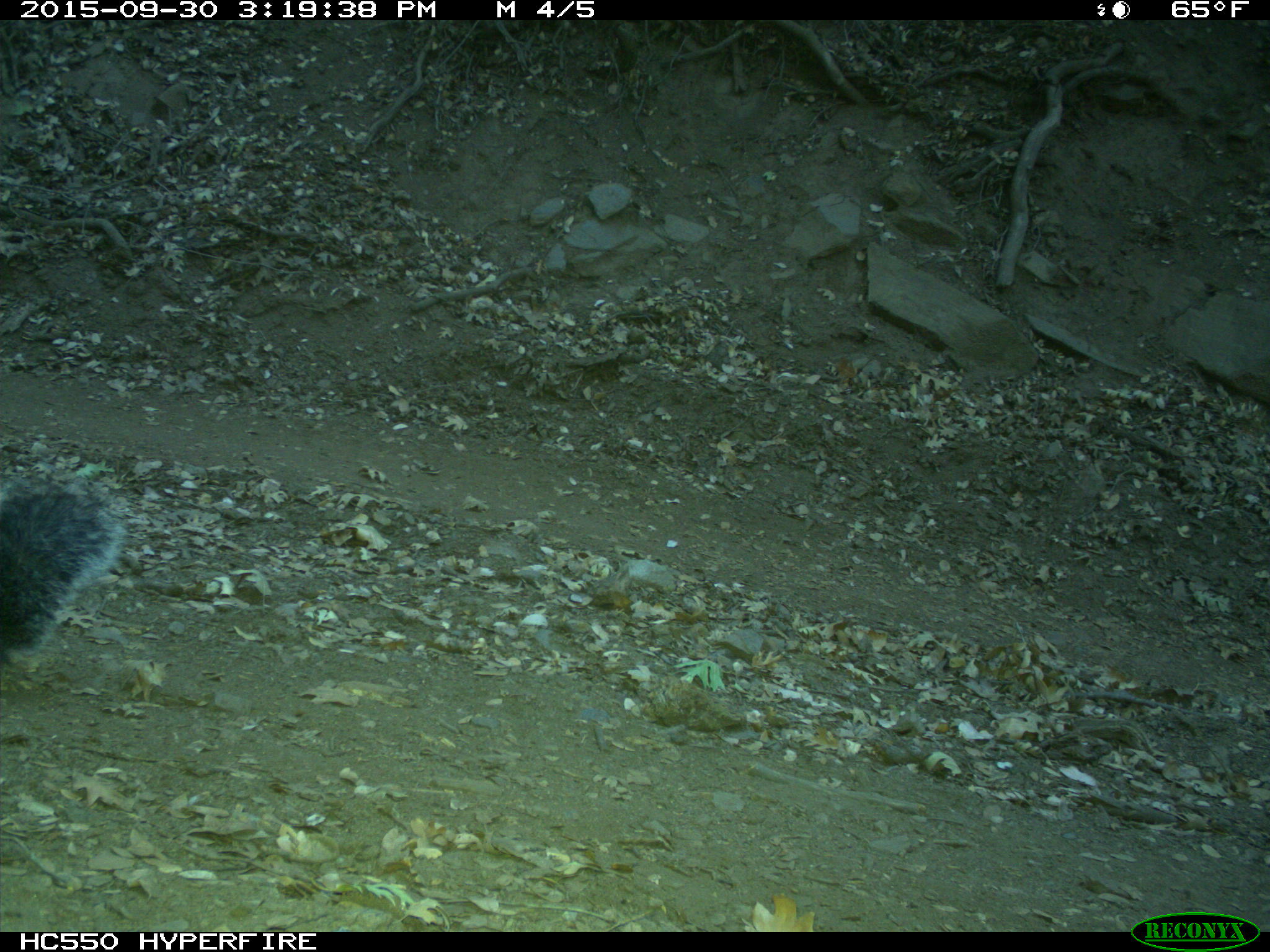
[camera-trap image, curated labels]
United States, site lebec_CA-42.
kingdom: Animalia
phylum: Chordata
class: Mammalia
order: Rodentia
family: Sciuridae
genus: Sciurus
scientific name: Sciurus carolinensis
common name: eastern gray squirrel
Sciurus carolinensis (eastern gray squirrel).